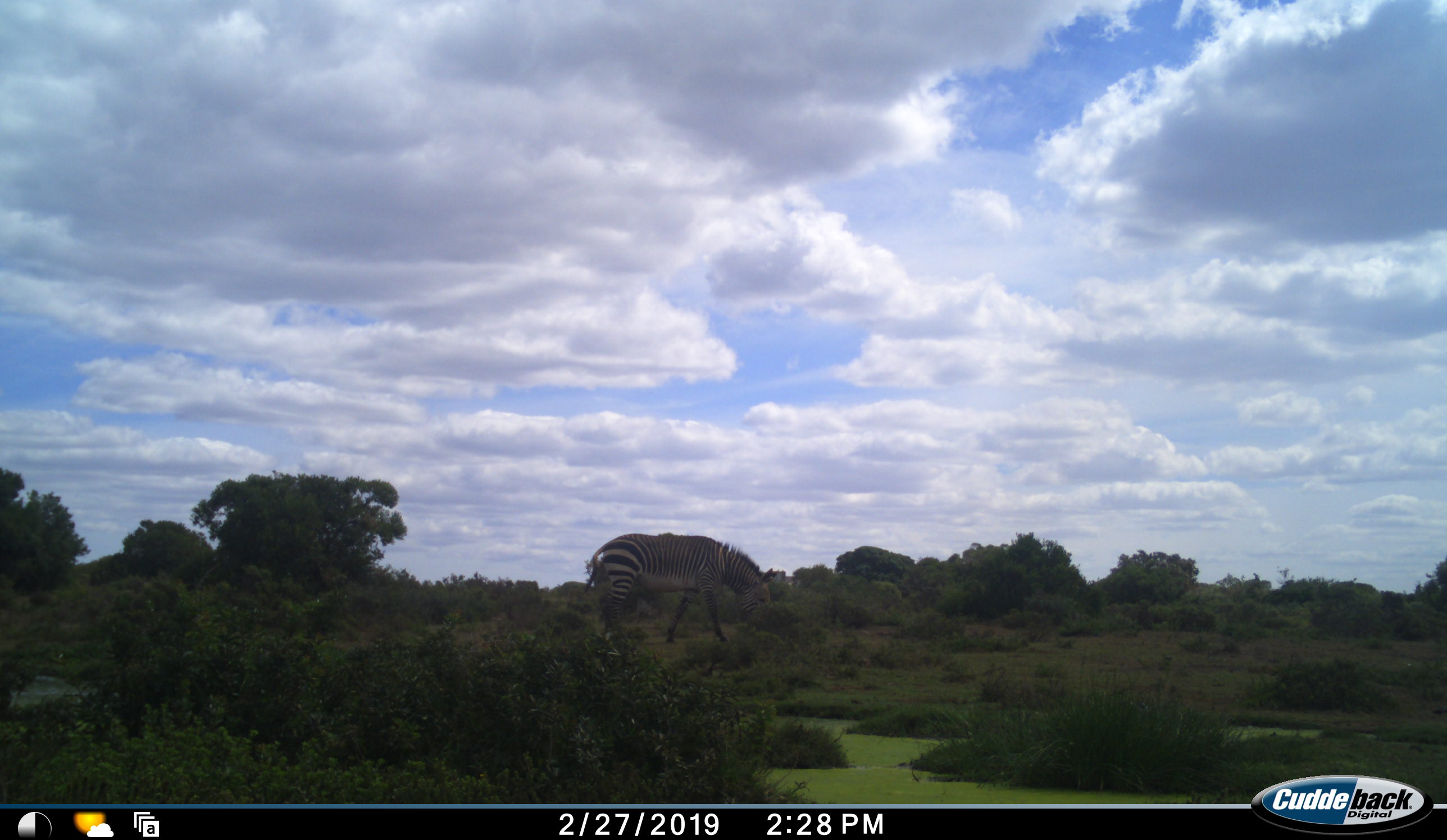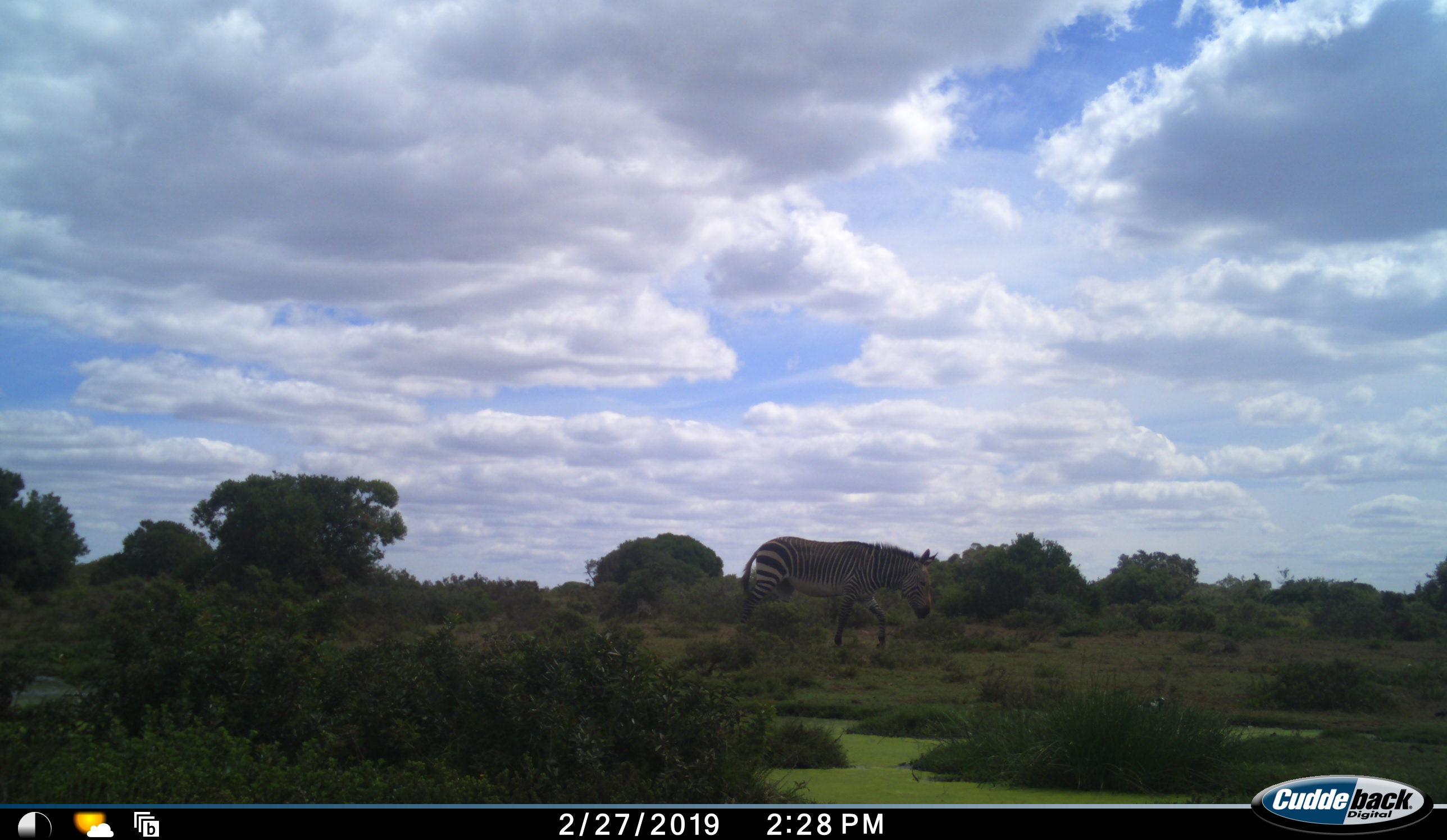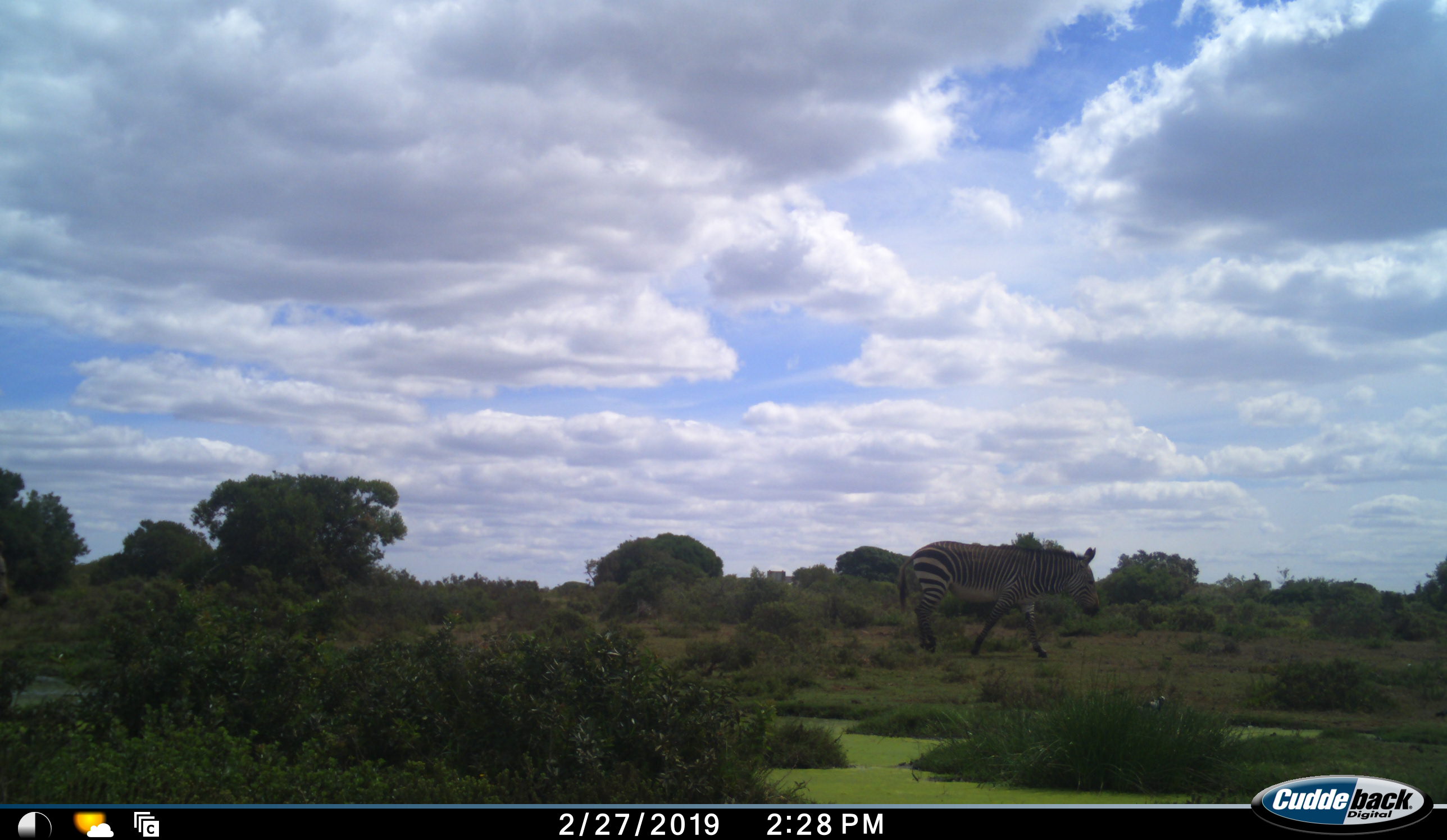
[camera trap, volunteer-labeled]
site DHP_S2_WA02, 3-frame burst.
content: unidentified animal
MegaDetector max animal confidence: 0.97